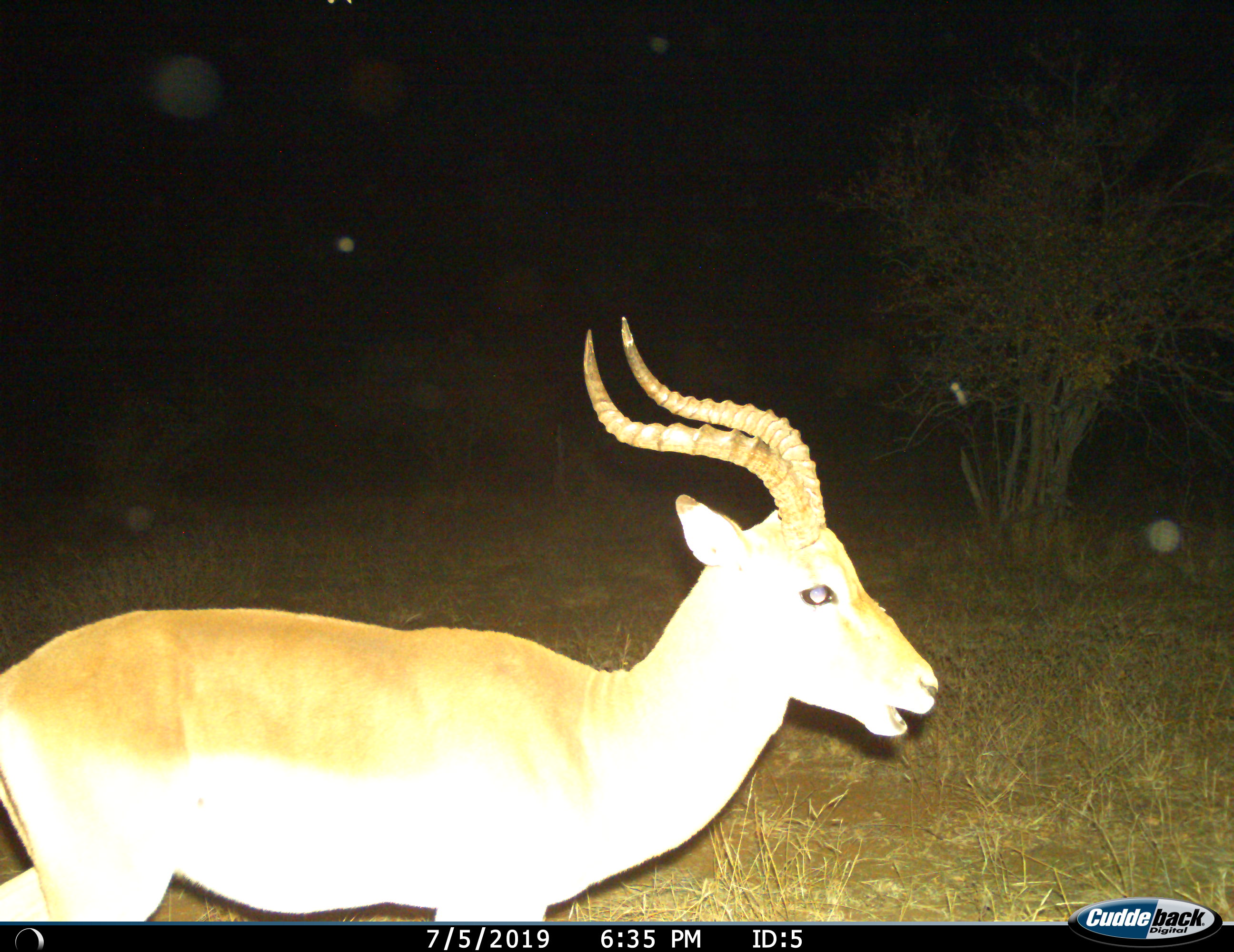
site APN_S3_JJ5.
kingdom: Animalia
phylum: Chordata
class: Mammalia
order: Artiodactyla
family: Bovidae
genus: Aepyceros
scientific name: Aepyceros melampus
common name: impala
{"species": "impala (Aepyceros melampus)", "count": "1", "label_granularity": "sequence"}